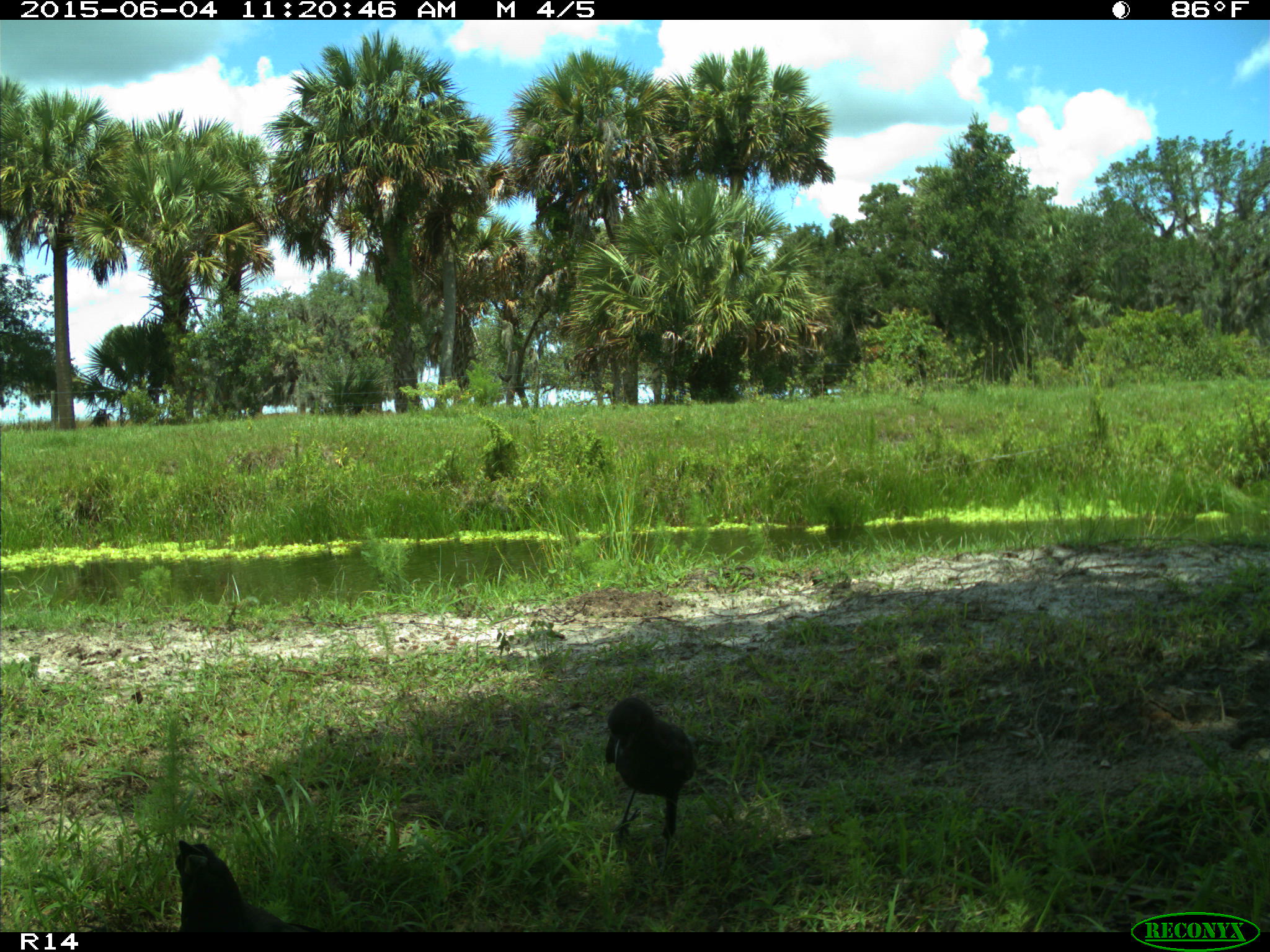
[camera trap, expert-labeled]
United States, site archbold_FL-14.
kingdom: Animalia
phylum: Chordata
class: Aves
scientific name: Aves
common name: birds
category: unidentified bird